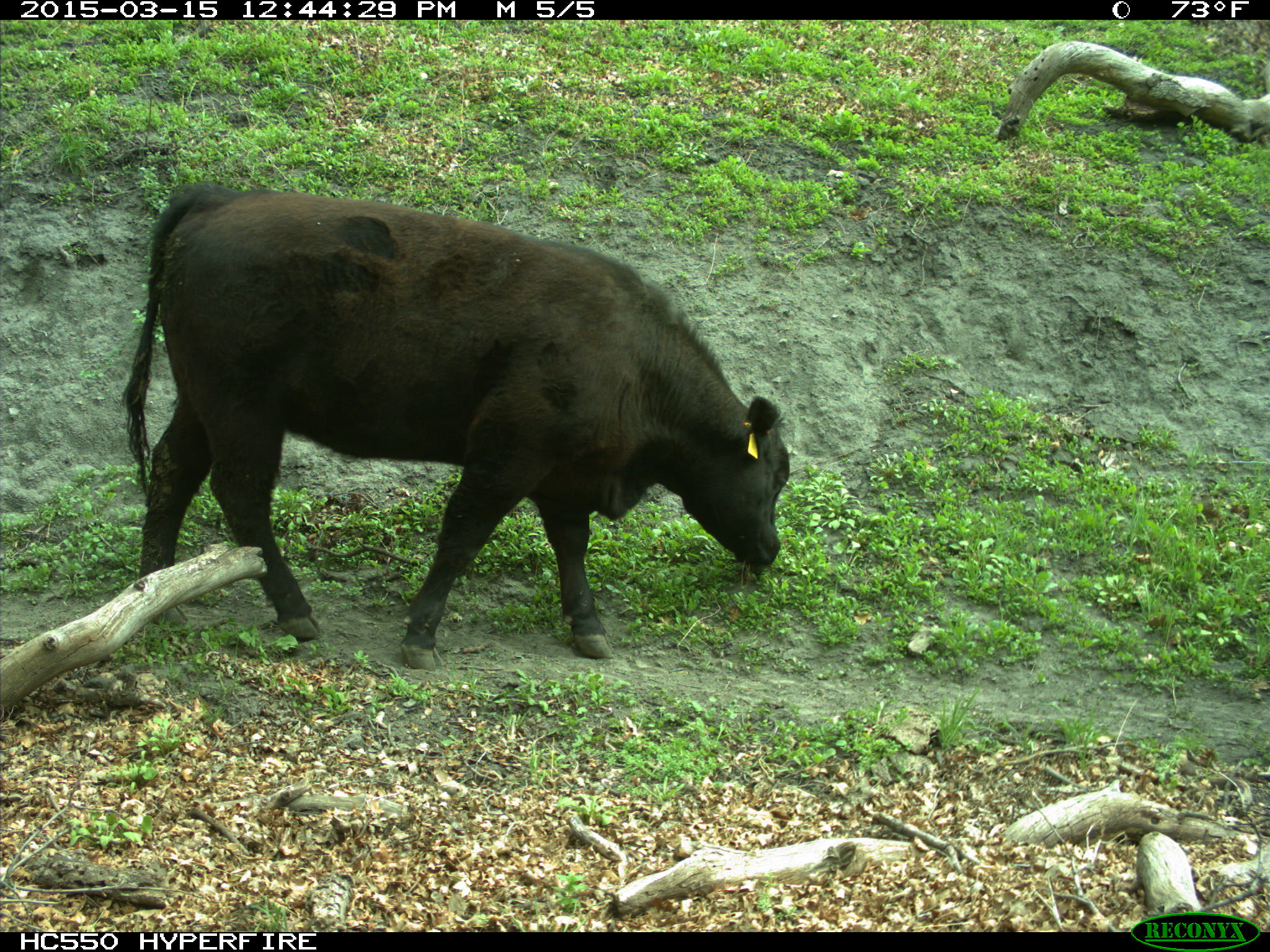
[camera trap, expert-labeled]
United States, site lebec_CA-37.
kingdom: Animalia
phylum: Chordata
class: Mammalia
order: Artiodactyla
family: Bovidae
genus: Bos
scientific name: Bos taurus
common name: domestic cow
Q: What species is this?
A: Bos taurus (domestic cow).